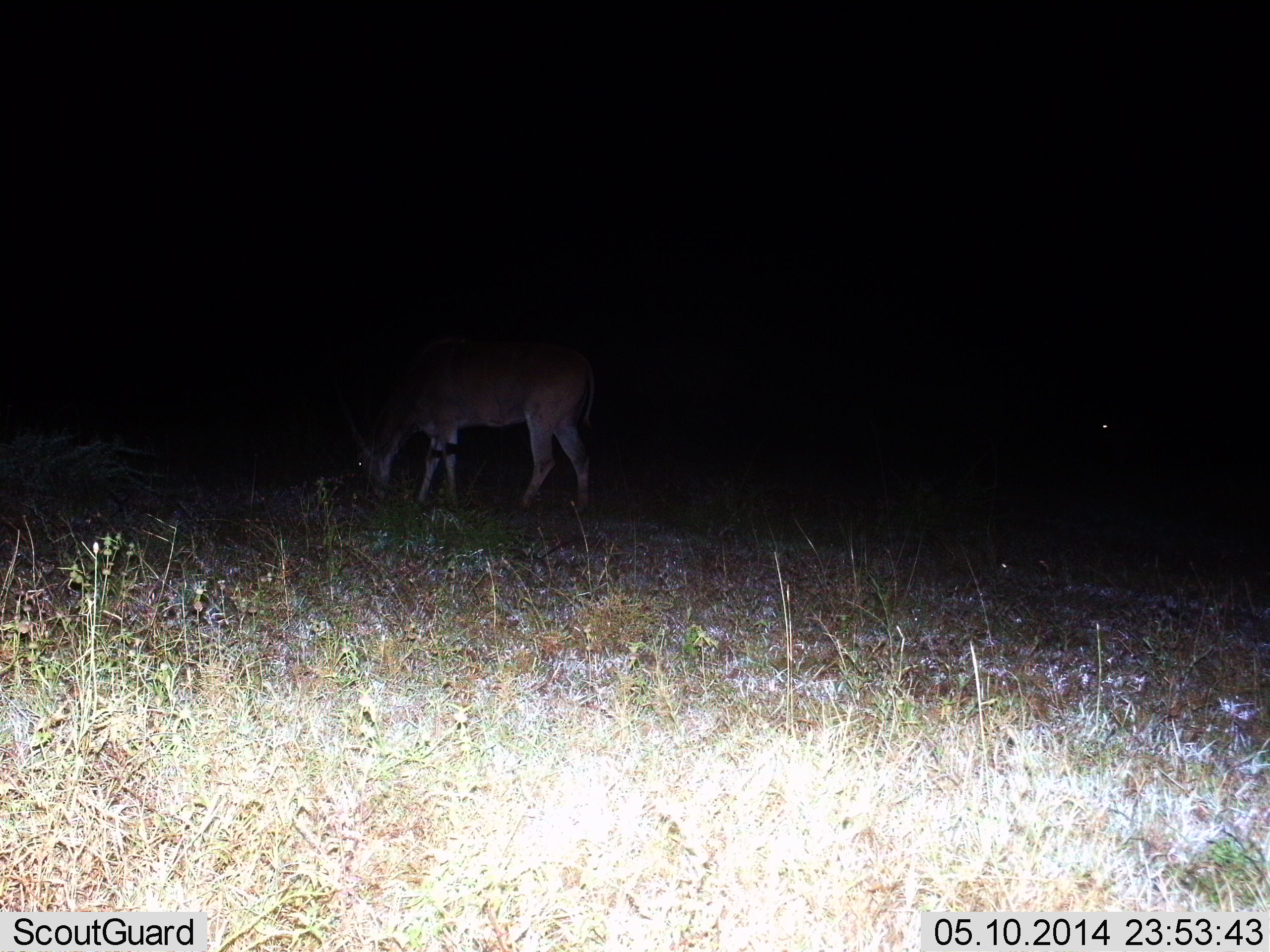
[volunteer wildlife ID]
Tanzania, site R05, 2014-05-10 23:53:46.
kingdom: Animalia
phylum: Chordata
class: Mammalia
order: Artiodactyla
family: Bovidae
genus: Tragelaphus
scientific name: Tragelaphus oryx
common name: eland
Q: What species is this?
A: Eland (Tragelaphus oryx).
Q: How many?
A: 1.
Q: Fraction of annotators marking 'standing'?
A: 10%.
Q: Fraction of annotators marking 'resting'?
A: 0%.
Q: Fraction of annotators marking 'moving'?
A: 0%.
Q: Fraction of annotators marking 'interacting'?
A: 0%.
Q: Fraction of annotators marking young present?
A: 0%.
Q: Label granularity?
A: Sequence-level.